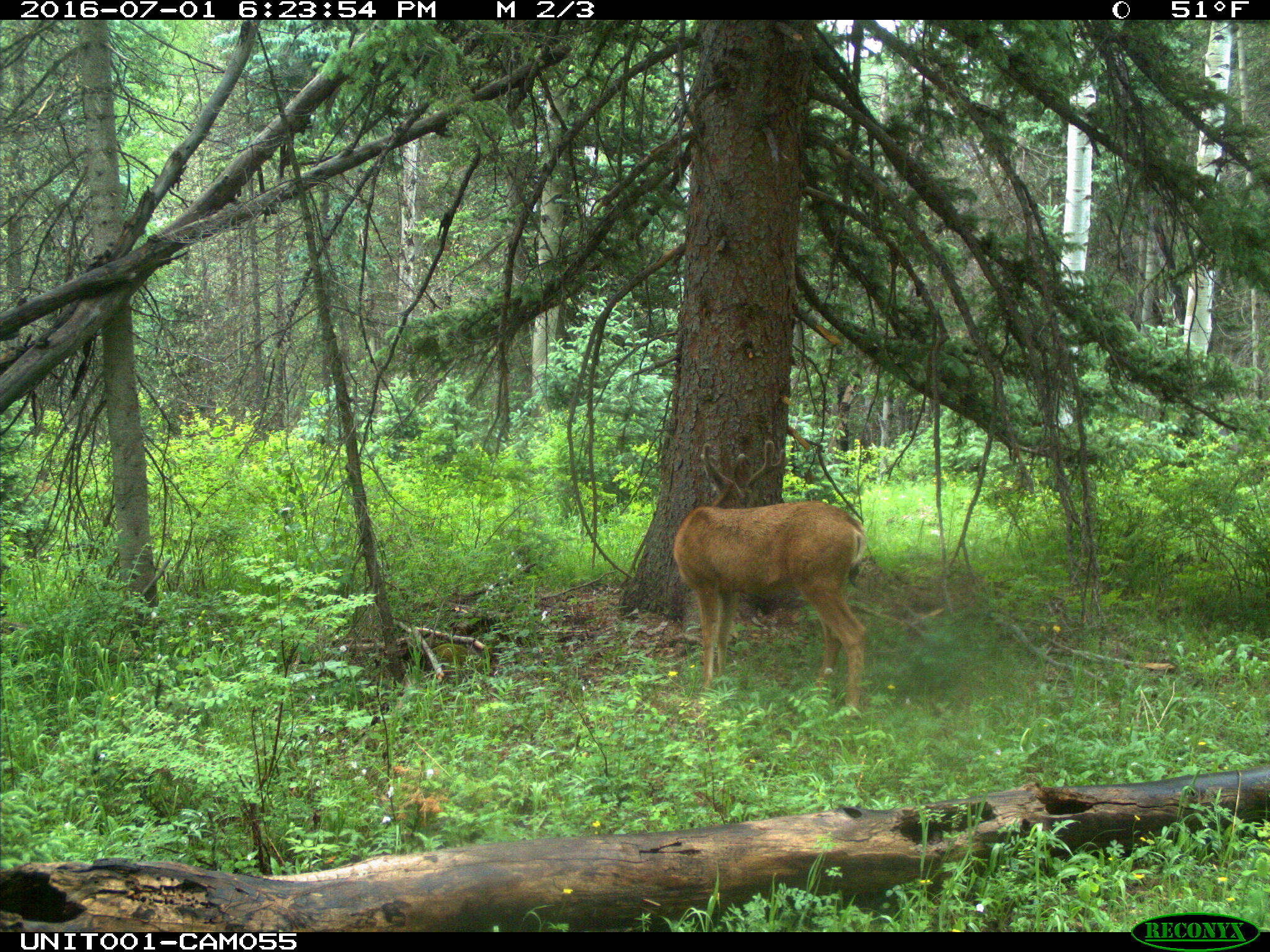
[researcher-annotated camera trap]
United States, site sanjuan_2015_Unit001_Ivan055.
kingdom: Animalia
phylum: Chordata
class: Mammalia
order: Artiodactyla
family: Cervidae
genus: Odocoileus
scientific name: Odocoileus hemionus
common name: mule deer